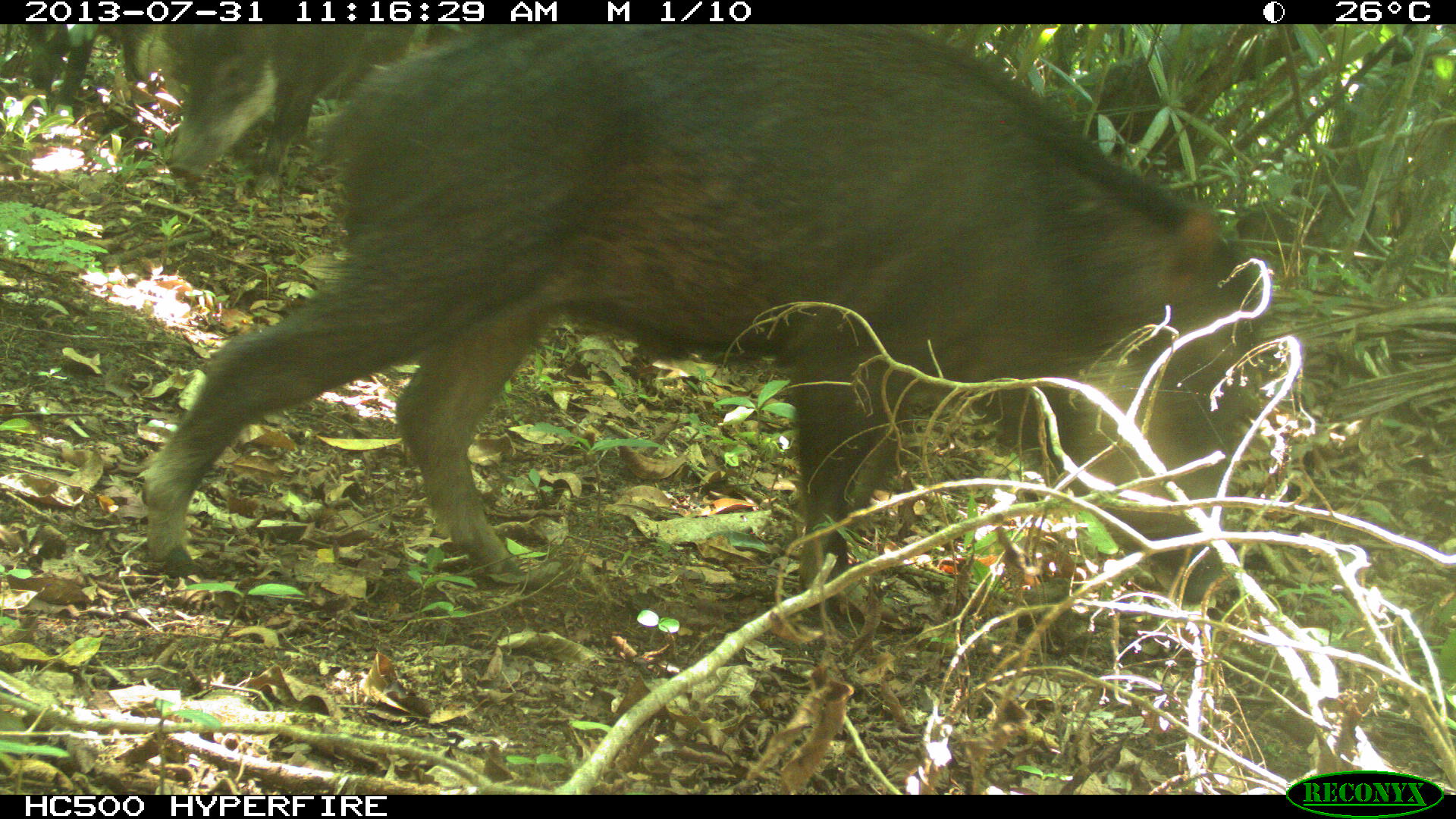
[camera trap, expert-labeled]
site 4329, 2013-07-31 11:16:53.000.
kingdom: Animalia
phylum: Chordata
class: Mammalia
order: Artiodactyla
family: Tayassuidae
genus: Tayassu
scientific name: Tayassu pecari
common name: white-lipped peccary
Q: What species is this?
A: Tayassu pecari (white-lipped peccary).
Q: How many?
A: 4.